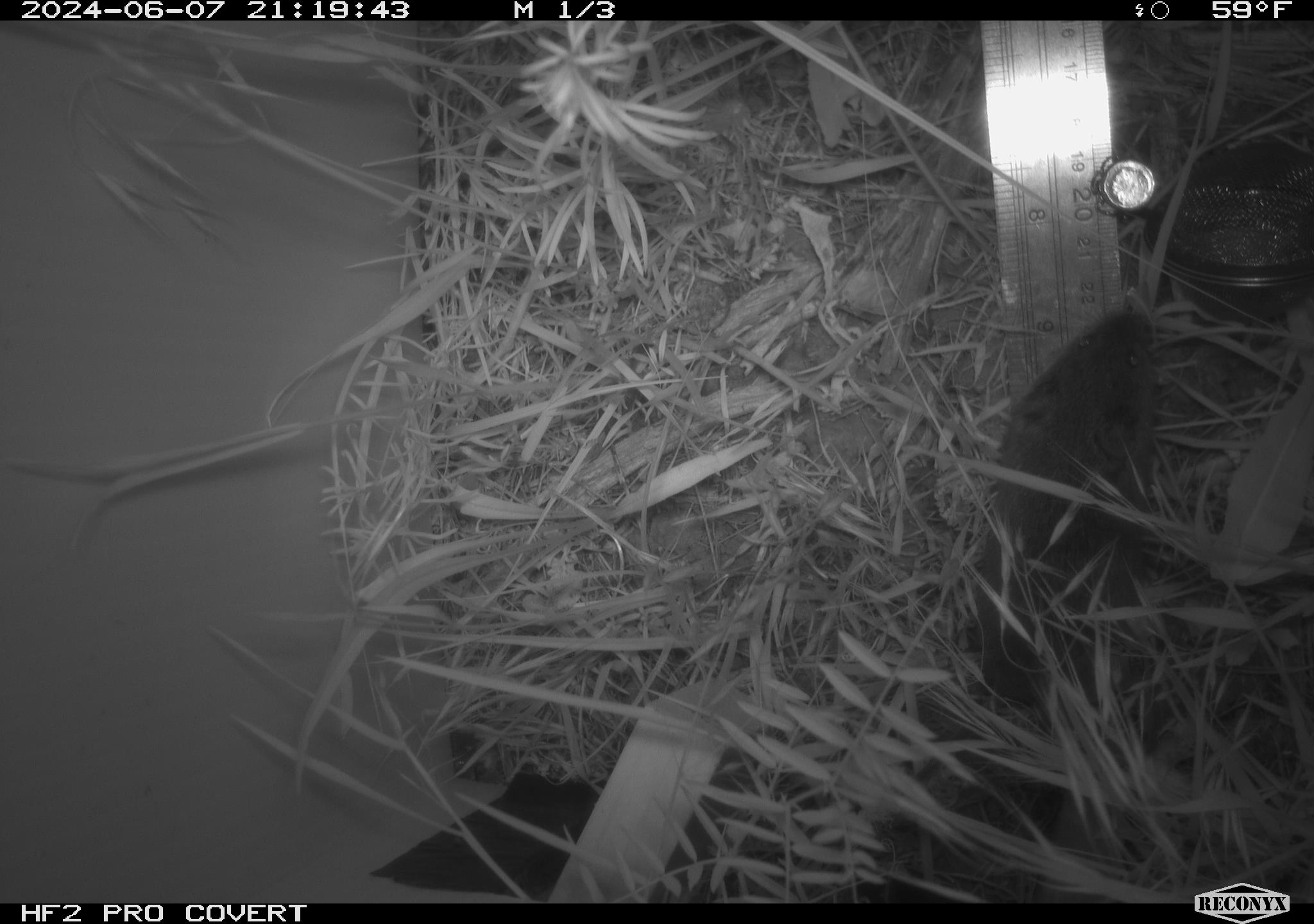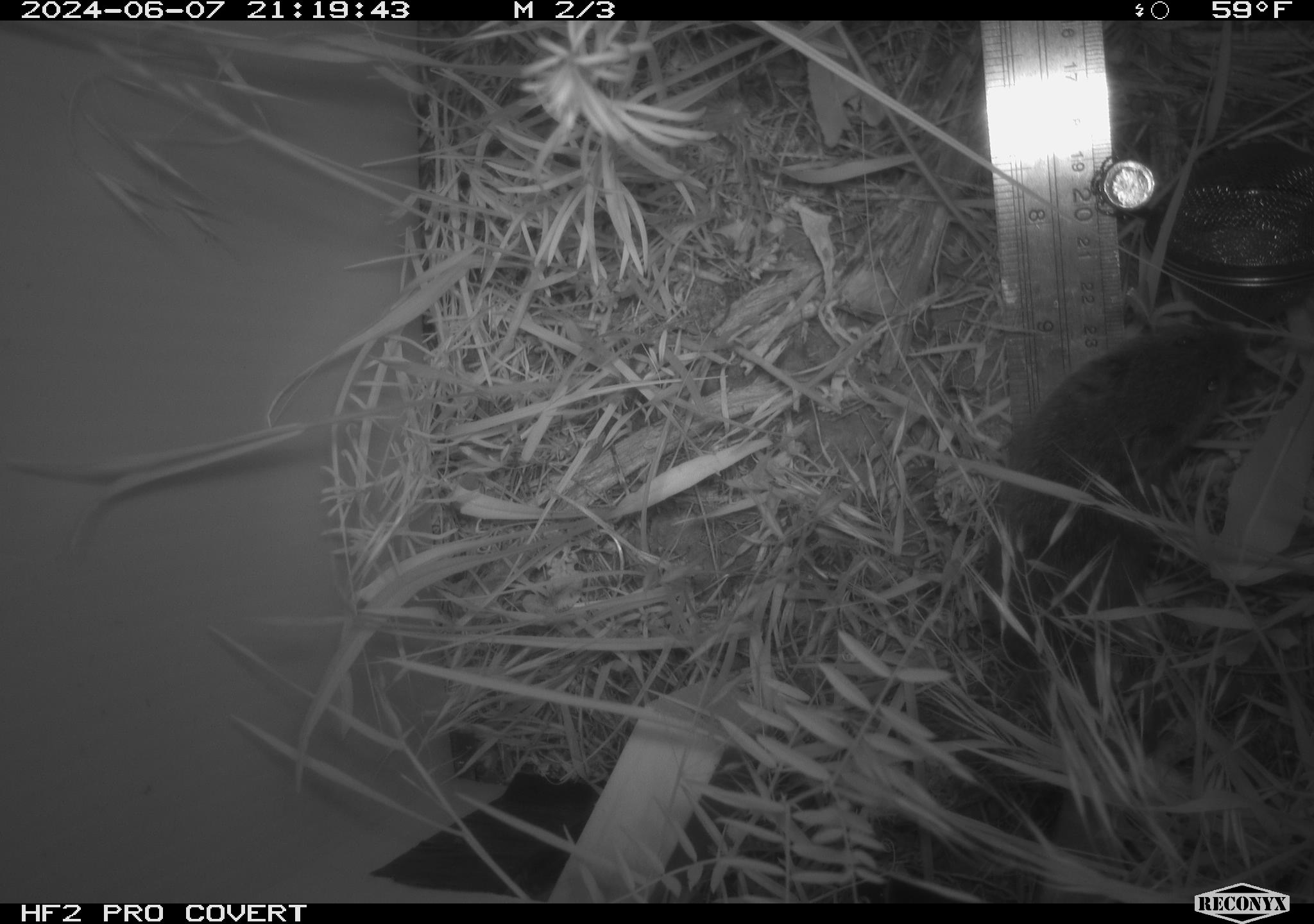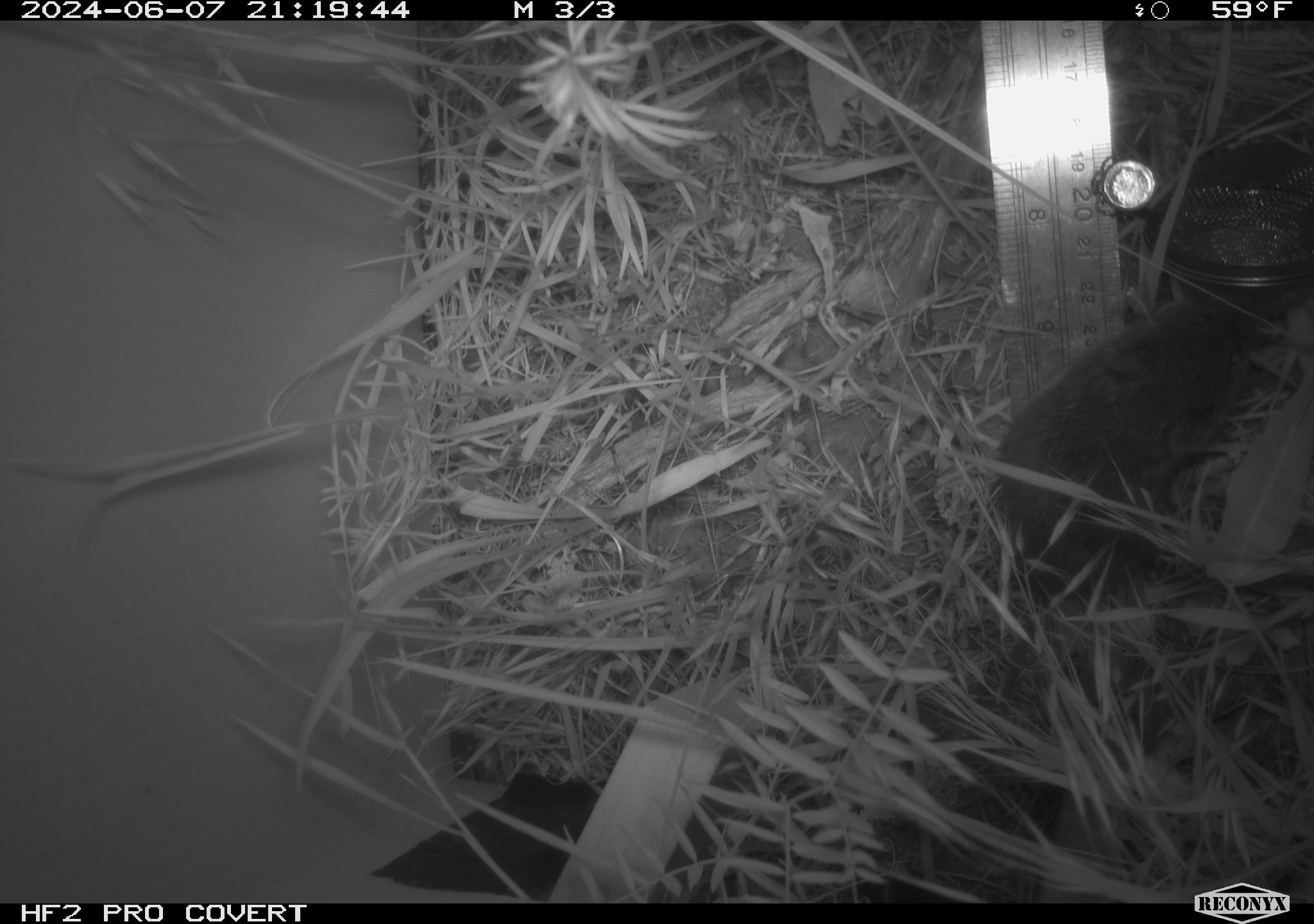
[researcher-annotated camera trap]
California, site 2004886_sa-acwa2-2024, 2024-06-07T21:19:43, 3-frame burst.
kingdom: Animalia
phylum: Chordata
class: Mammalia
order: Rodentia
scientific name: Rodentia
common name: rodent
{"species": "rodent (Rodentia)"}